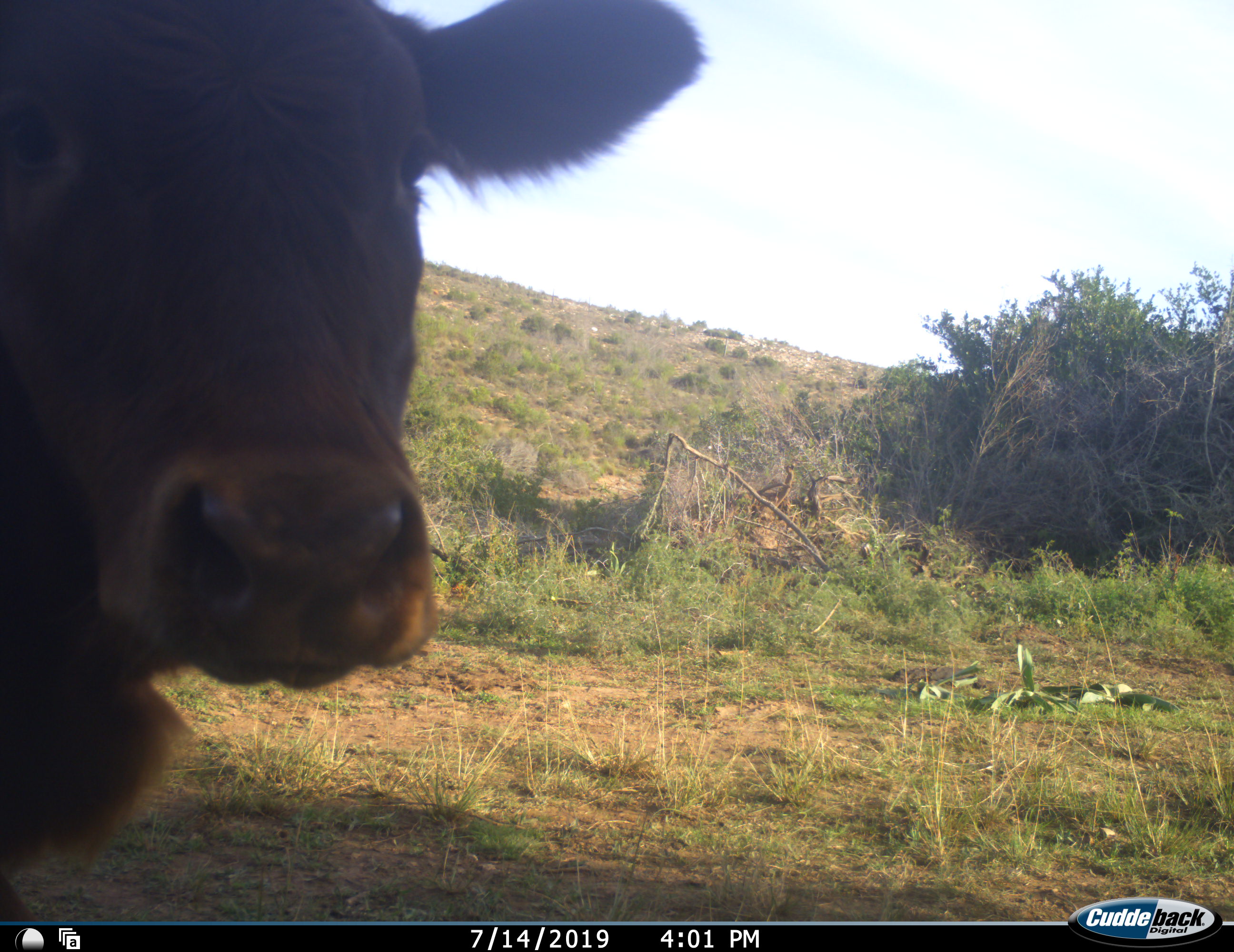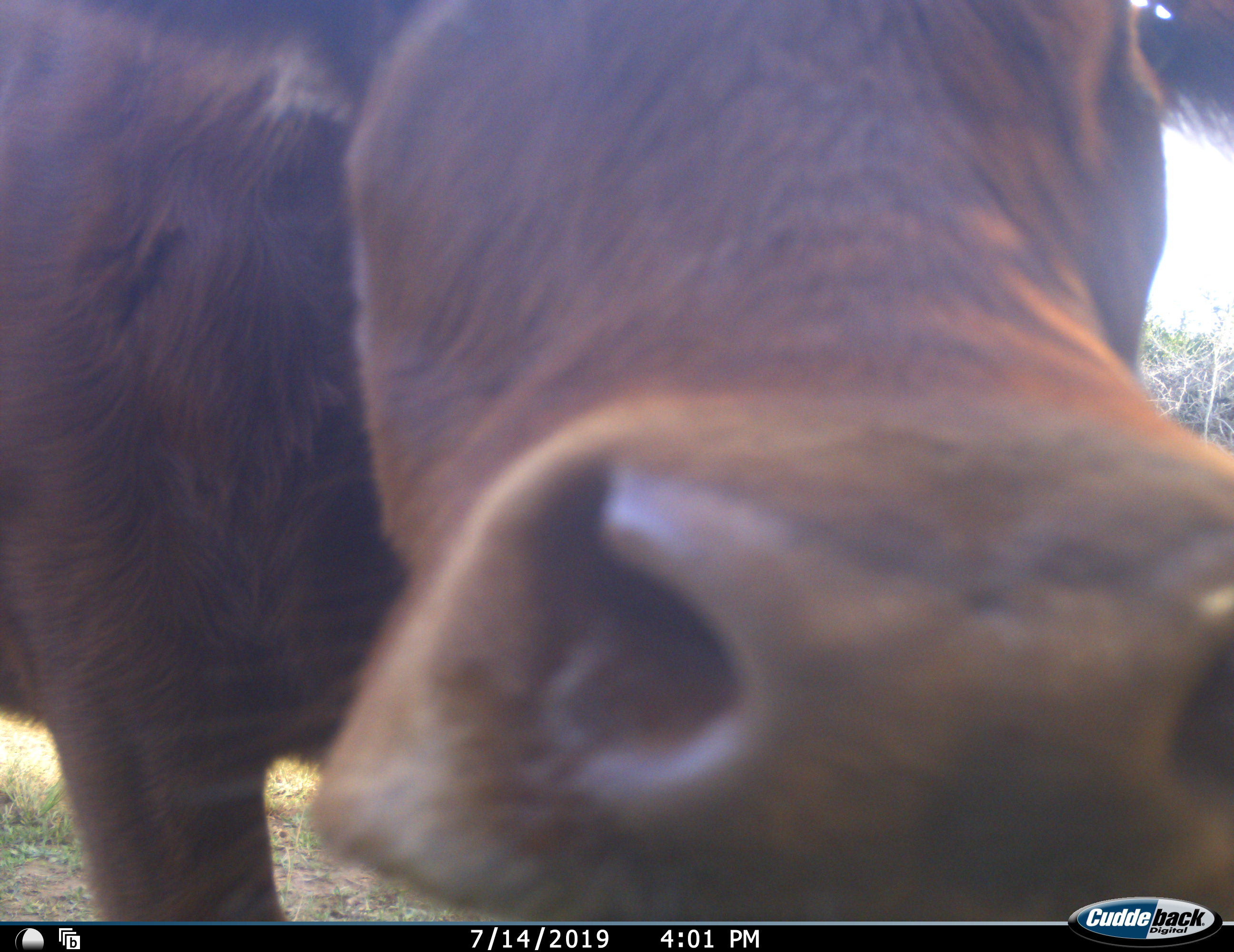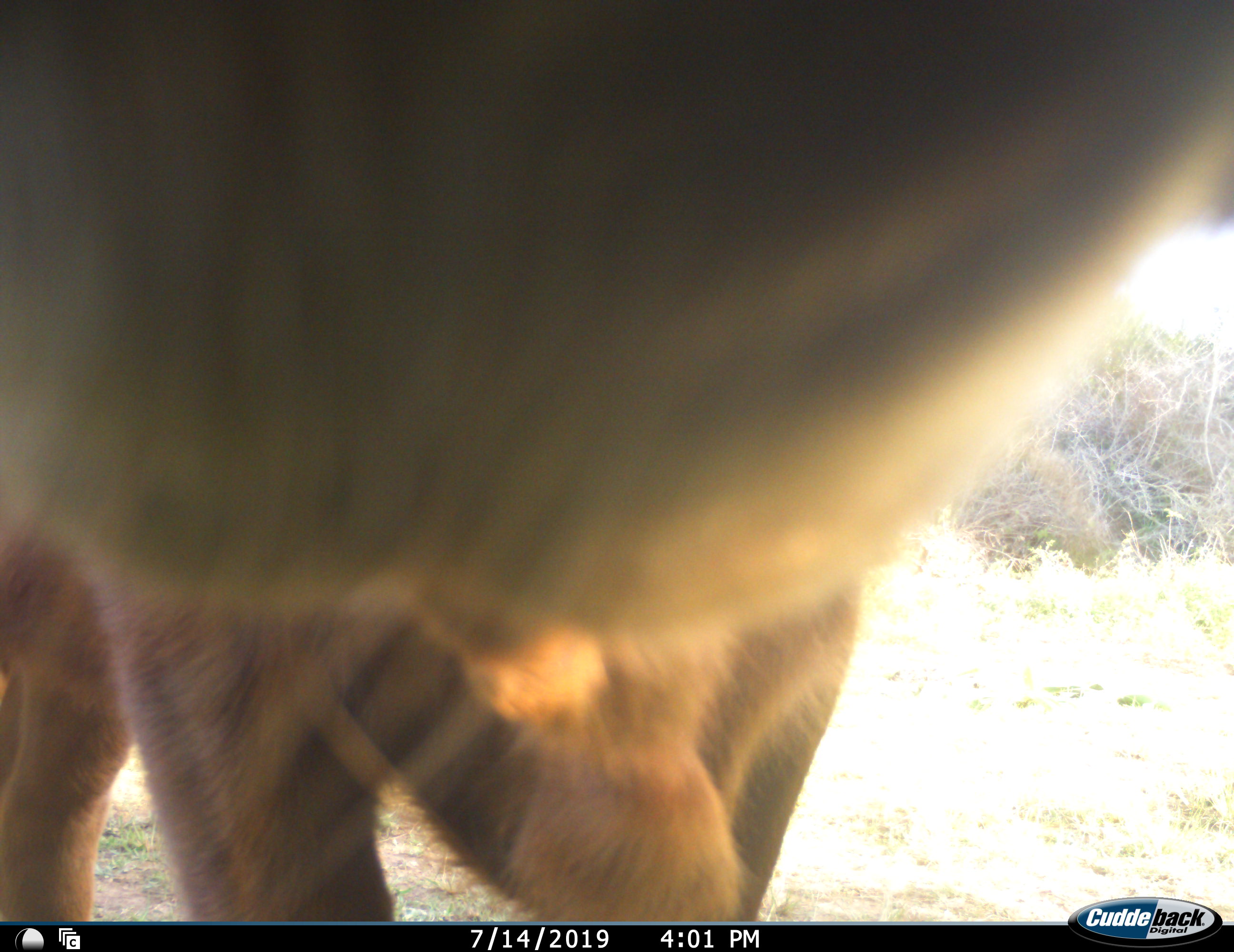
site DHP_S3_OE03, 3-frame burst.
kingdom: Animalia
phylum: Chordata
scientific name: Vertebrata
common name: domestic animal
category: domesticanimal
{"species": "domesticanimal (domestic animal) (Vertebrata)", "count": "1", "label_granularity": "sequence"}